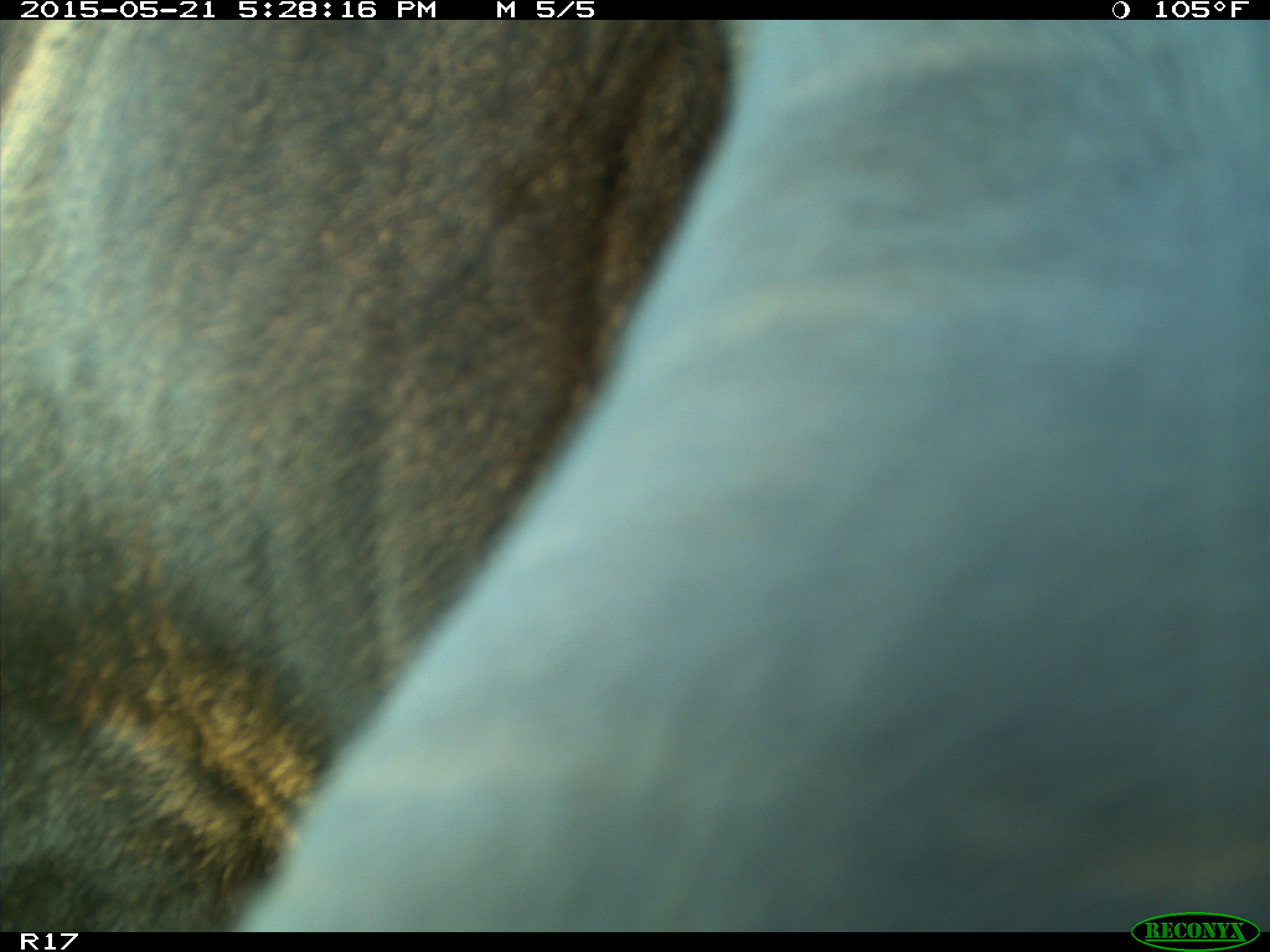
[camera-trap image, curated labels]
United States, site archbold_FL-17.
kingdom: Animalia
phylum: Chordata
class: Mammalia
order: Artiodactyla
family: Bovidae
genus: Bos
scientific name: Bos taurus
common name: domestic cow